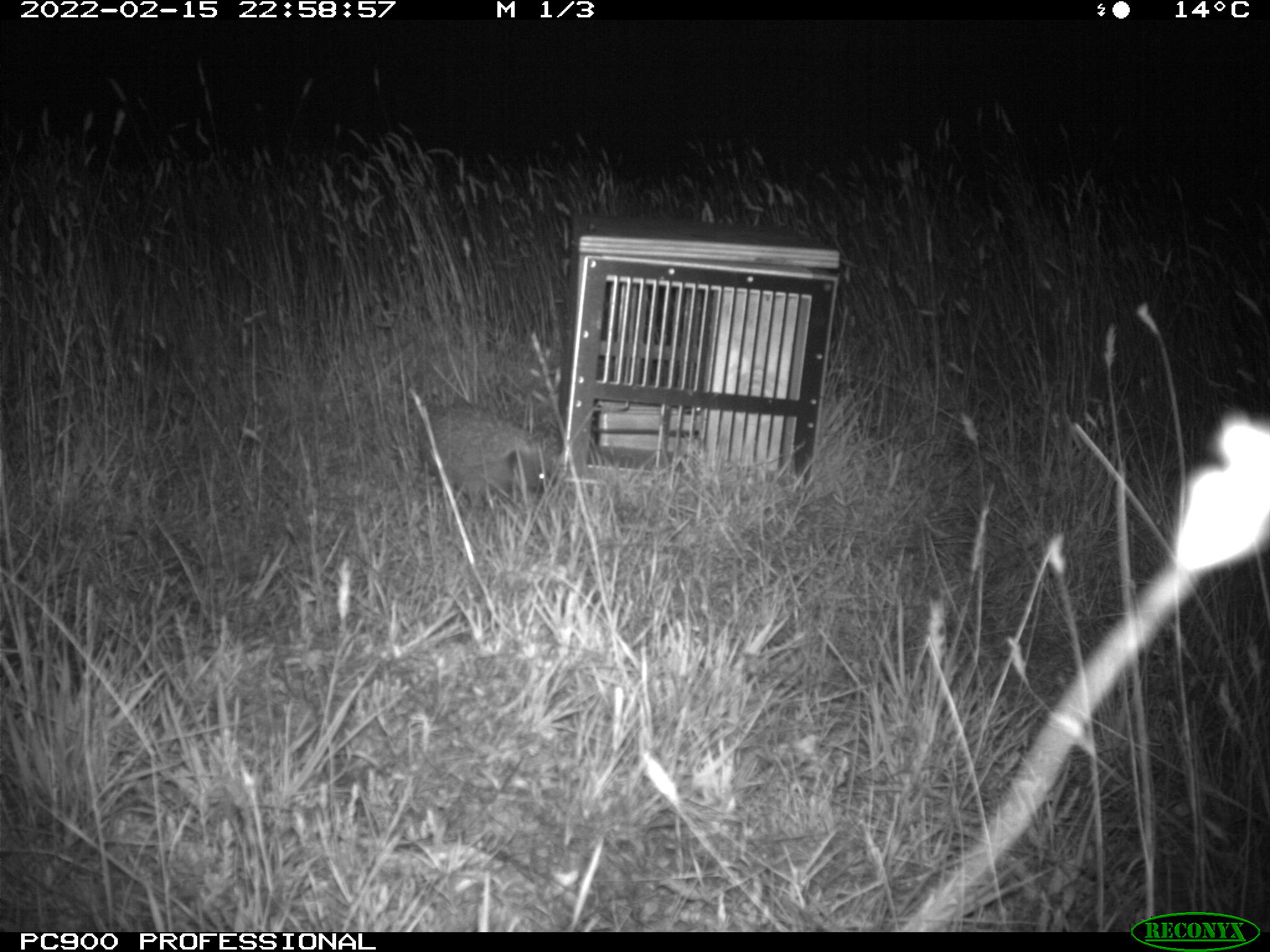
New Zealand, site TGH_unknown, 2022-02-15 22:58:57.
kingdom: Animalia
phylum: Chordata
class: Mammalia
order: Eulipotyphla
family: Erinaceidae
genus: Erinaceus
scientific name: Erinaceus europaeus europaeus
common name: european hedgehog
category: hedgehog